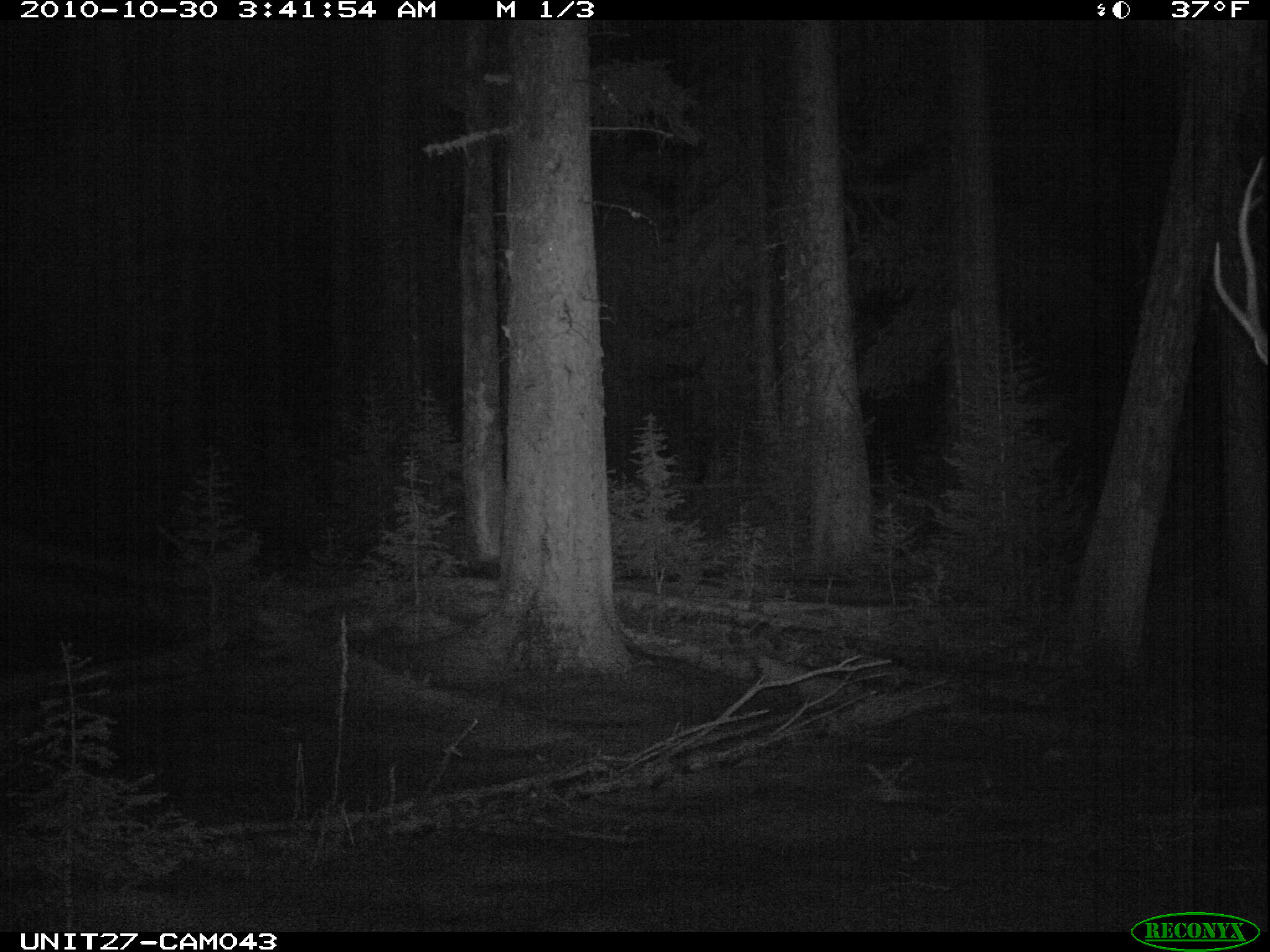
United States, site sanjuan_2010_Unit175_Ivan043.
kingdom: Animalia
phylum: Chordata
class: Mammalia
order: Artiodactyla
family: Cervidae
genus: Cervus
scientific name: Cervus elaphus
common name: red deer